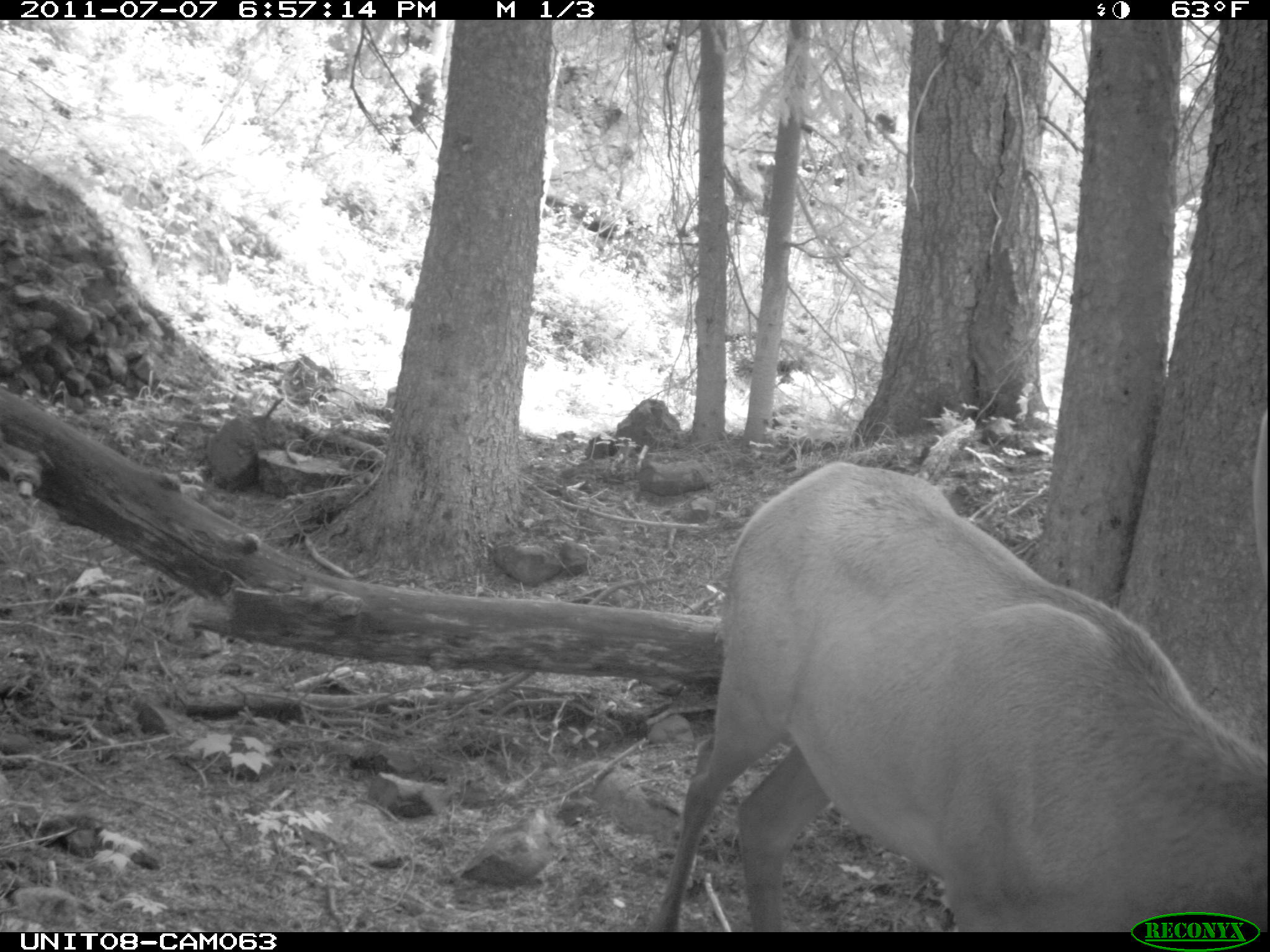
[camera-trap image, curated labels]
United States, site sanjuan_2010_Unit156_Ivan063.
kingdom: Animalia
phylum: Chordata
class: Mammalia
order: Artiodactyla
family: Cervidae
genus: Cervus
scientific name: Cervus elaphus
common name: red deer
Cervus elaphus (red deer).